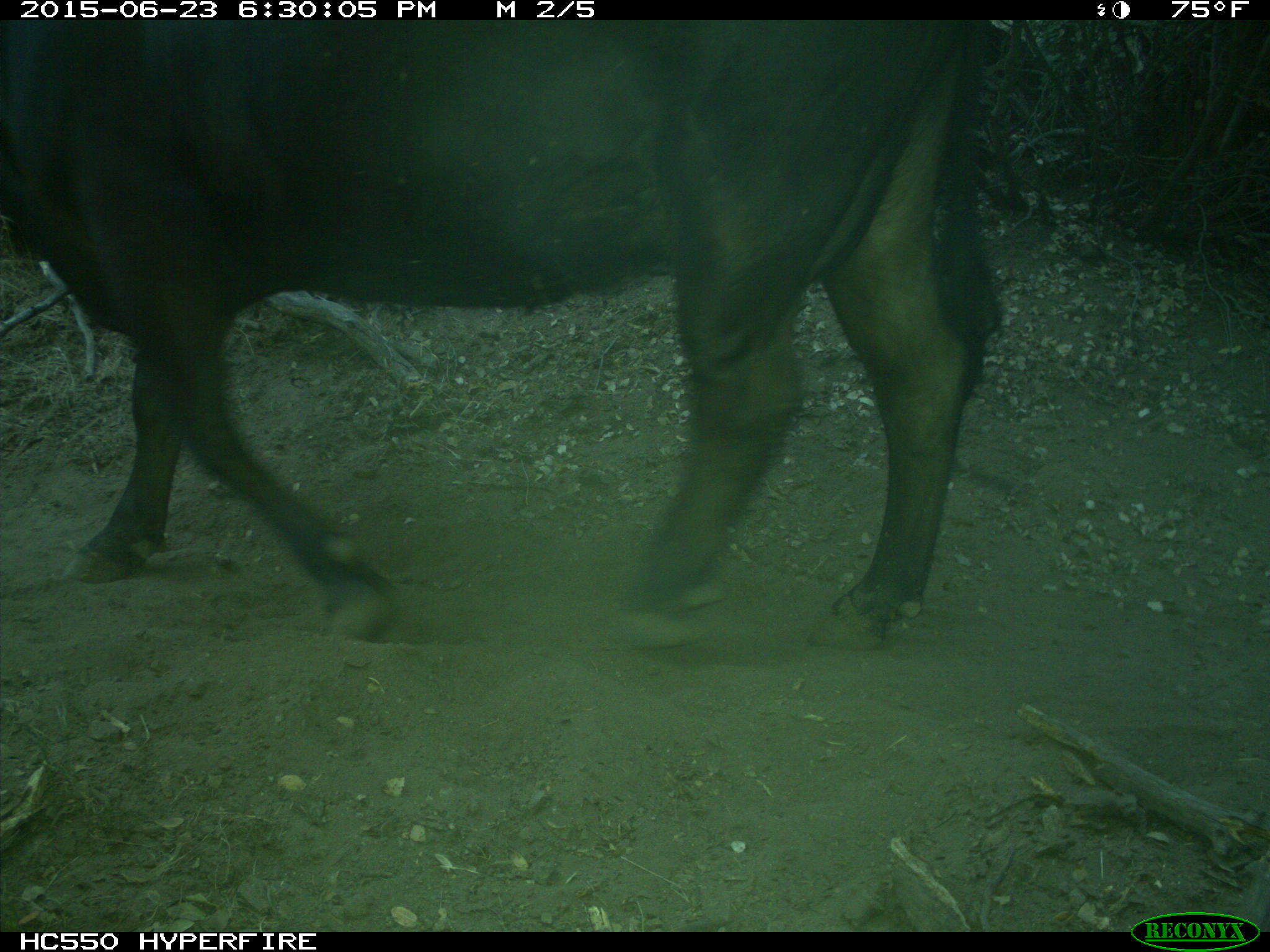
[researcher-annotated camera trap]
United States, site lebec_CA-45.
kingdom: Animalia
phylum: Chordata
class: Mammalia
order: Artiodactyla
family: Bovidae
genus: Bos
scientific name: Bos taurus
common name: domestic cow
Bos taurus (domestic cow).